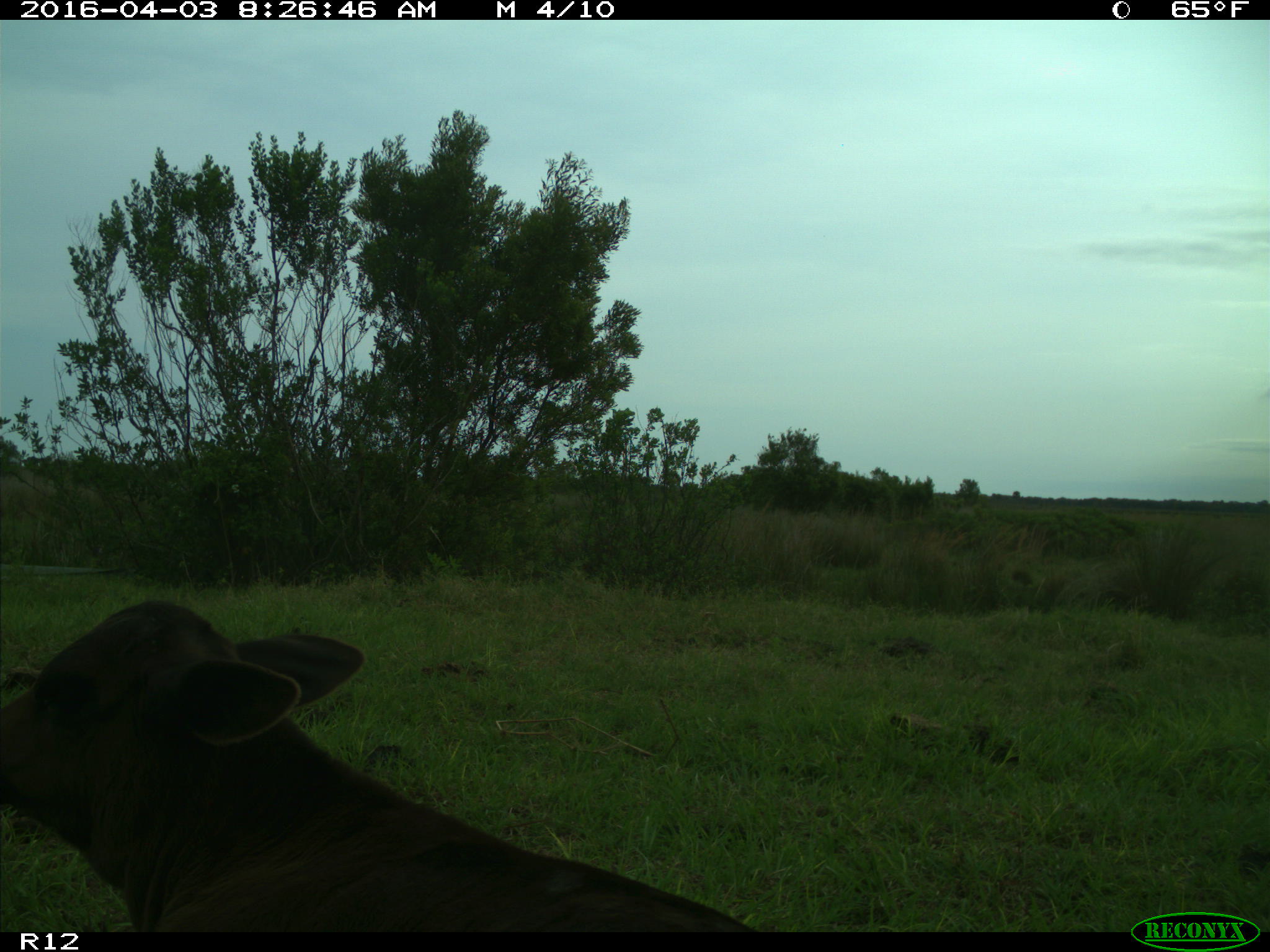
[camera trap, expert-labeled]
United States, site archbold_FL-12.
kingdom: Animalia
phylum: Chordata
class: Mammalia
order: Artiodactyla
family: Bovidae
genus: Bos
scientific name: Bos taurus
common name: domestic cow